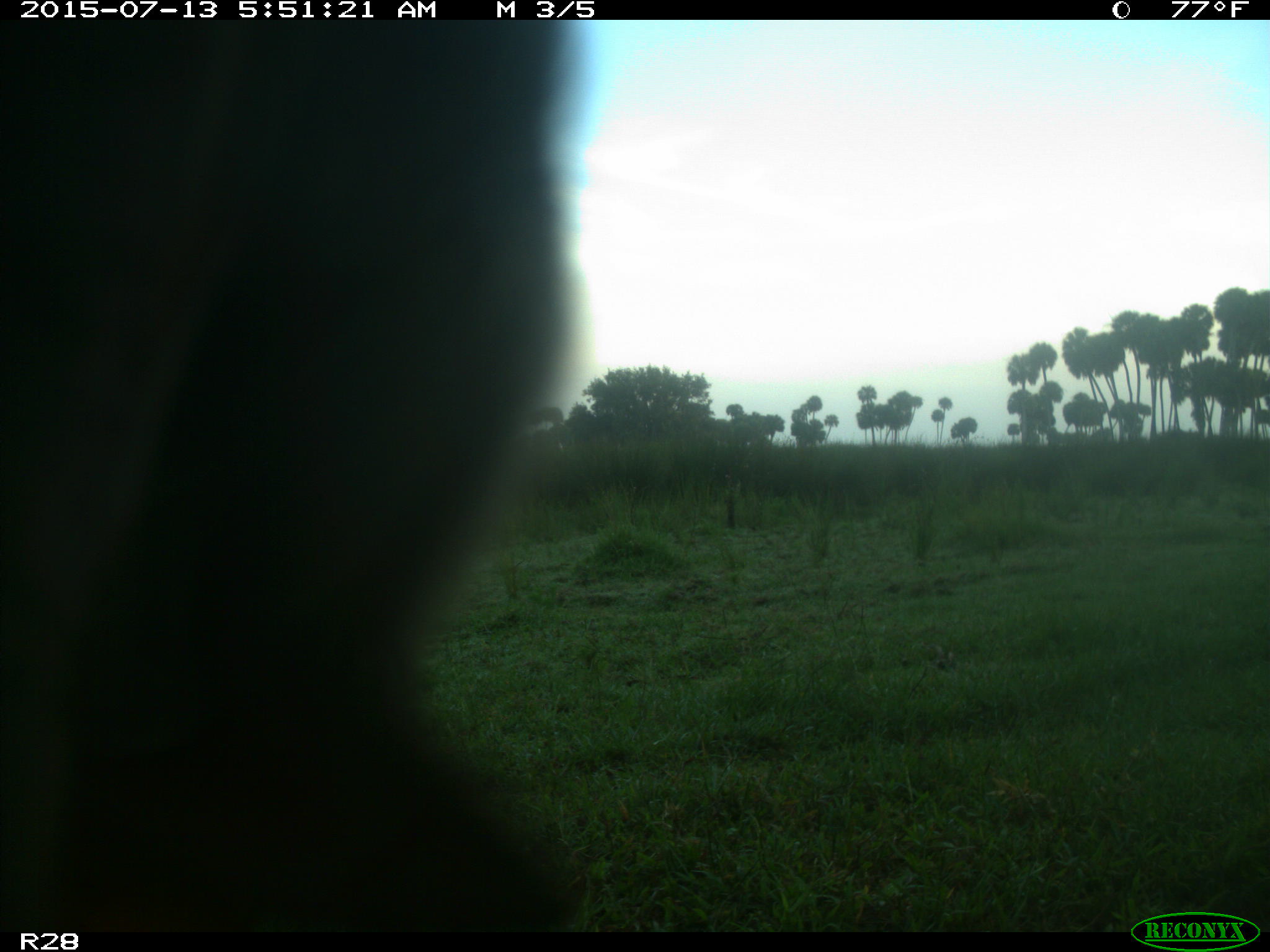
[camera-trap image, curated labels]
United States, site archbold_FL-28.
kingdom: Animalia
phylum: Chordata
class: Mammalia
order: Artiodactyla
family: Bovidae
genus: Bos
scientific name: Bos taurus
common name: domestic cow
Bos taurus (domestic cow).